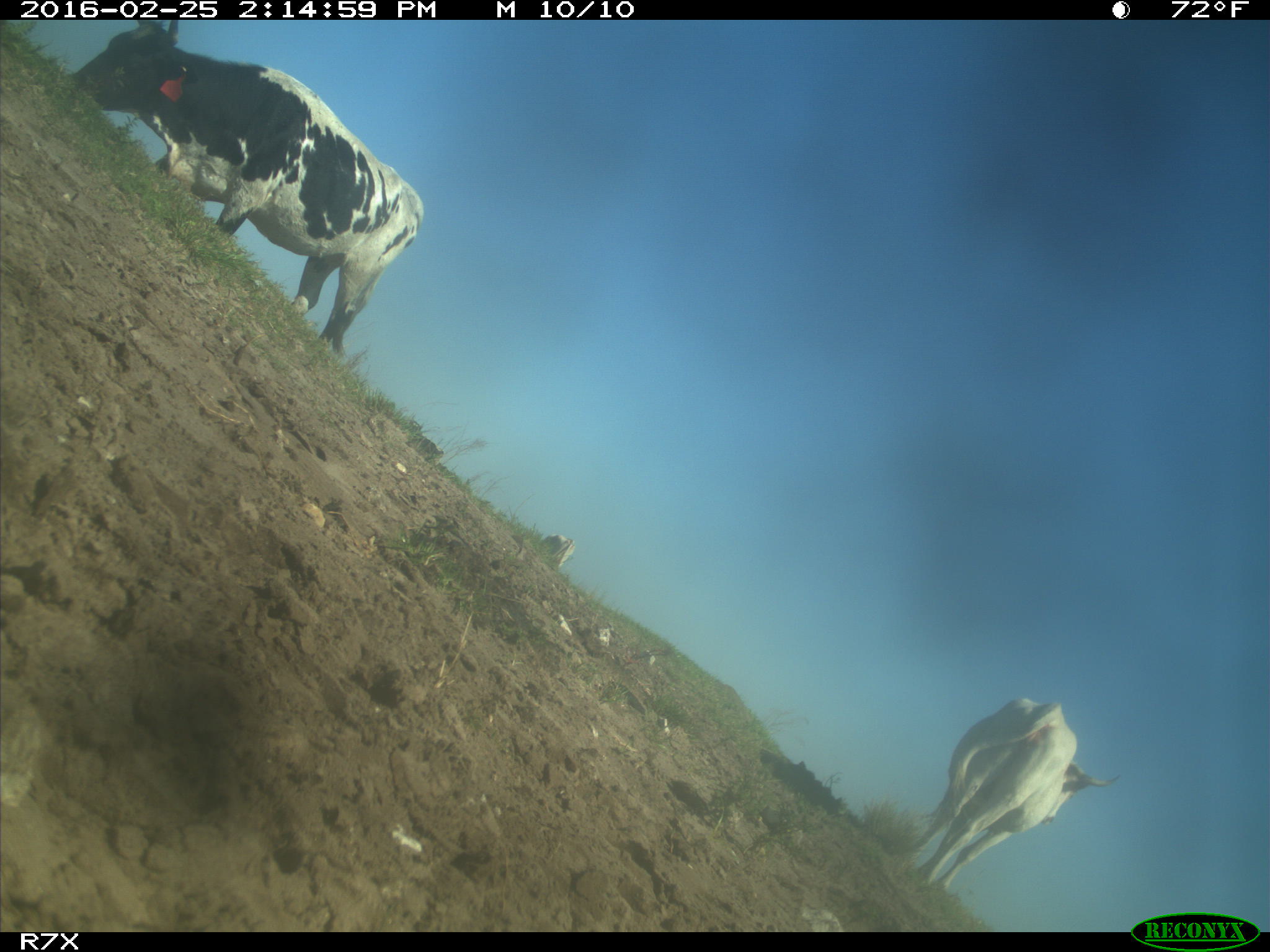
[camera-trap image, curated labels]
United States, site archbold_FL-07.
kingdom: Animalia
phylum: Chordata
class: Mammalia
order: Artiodactyla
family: Bovidae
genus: Bos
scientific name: Bos taurus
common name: domestic cow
Bos taurus (domestic cow).